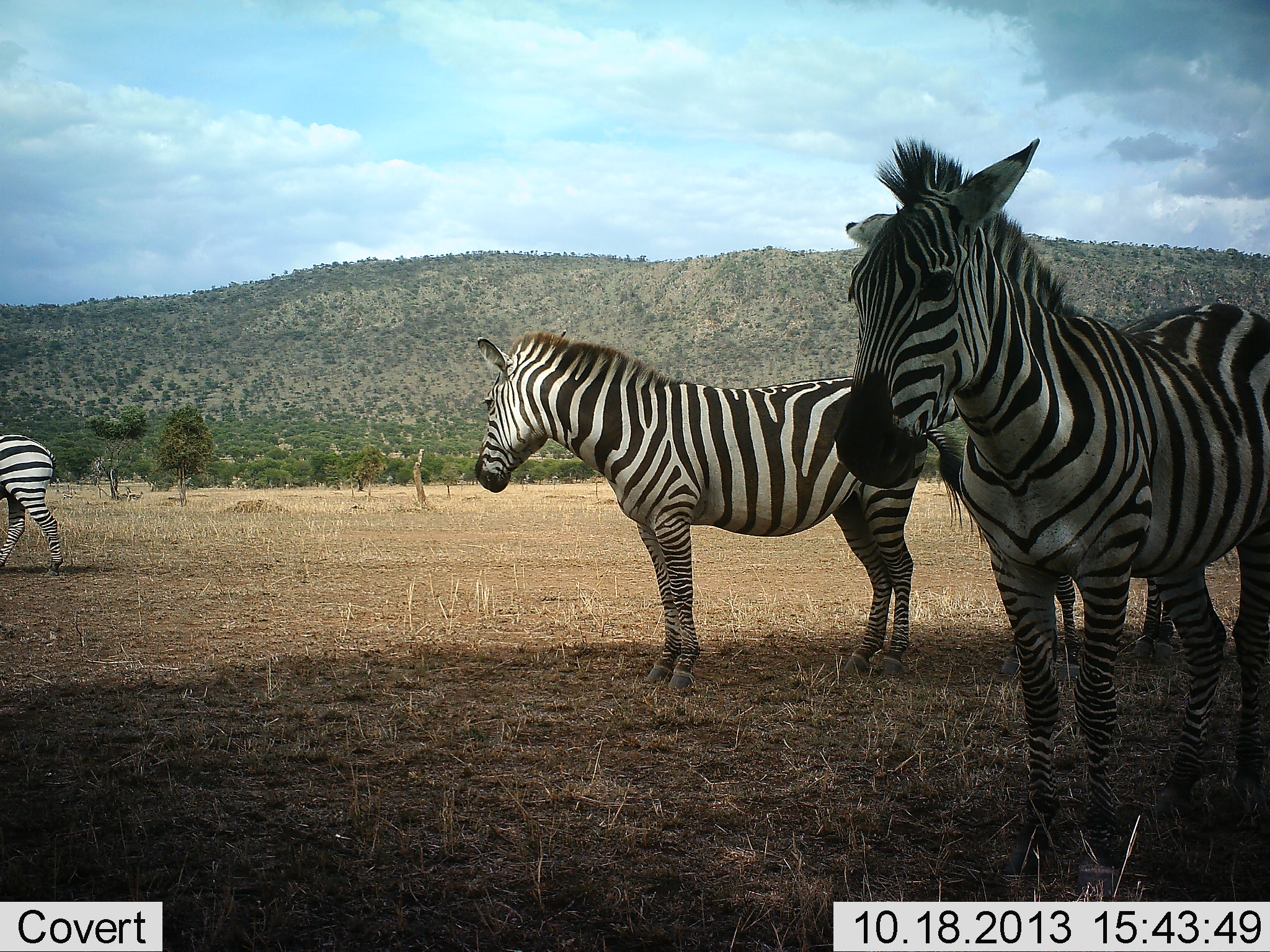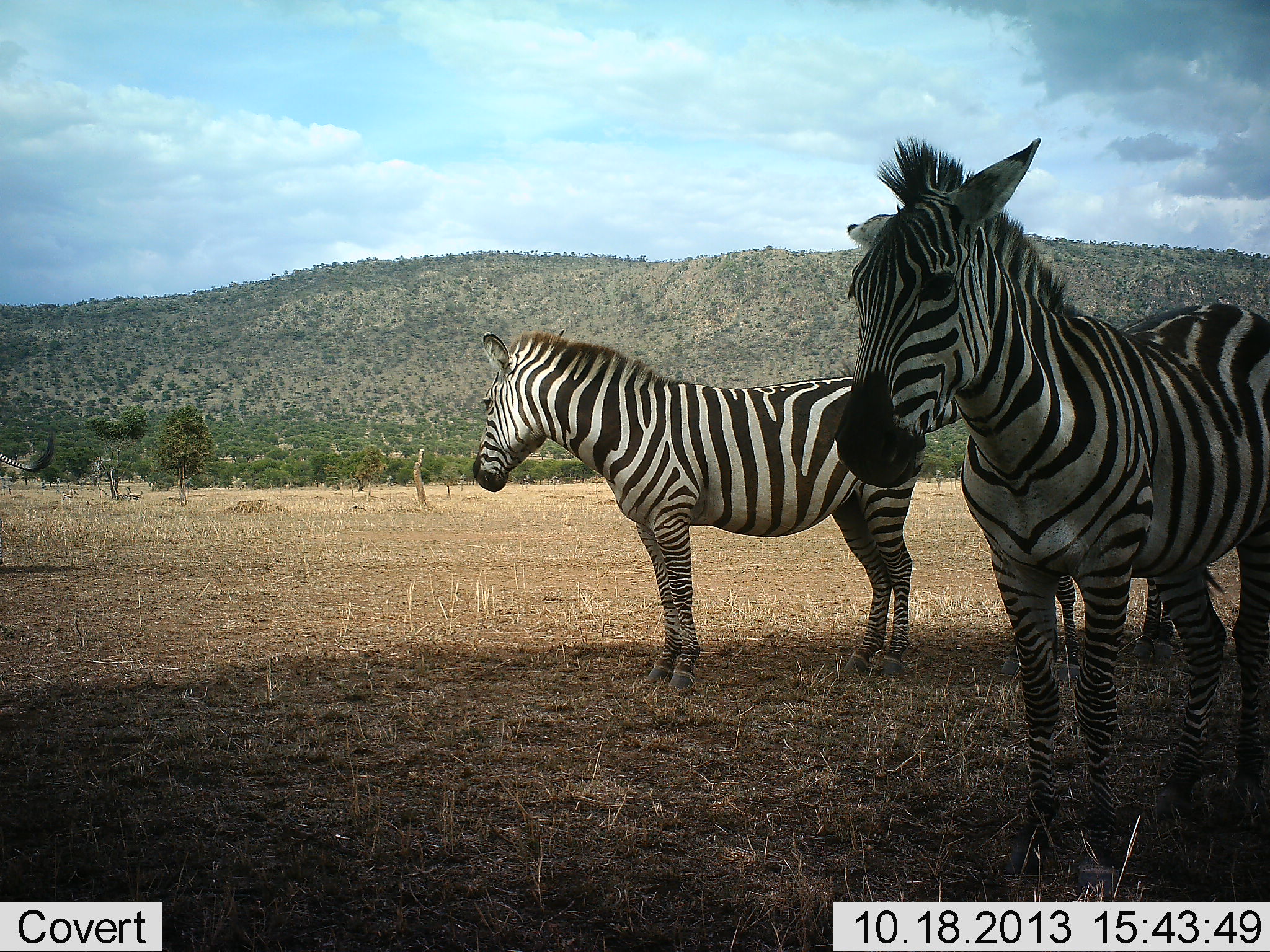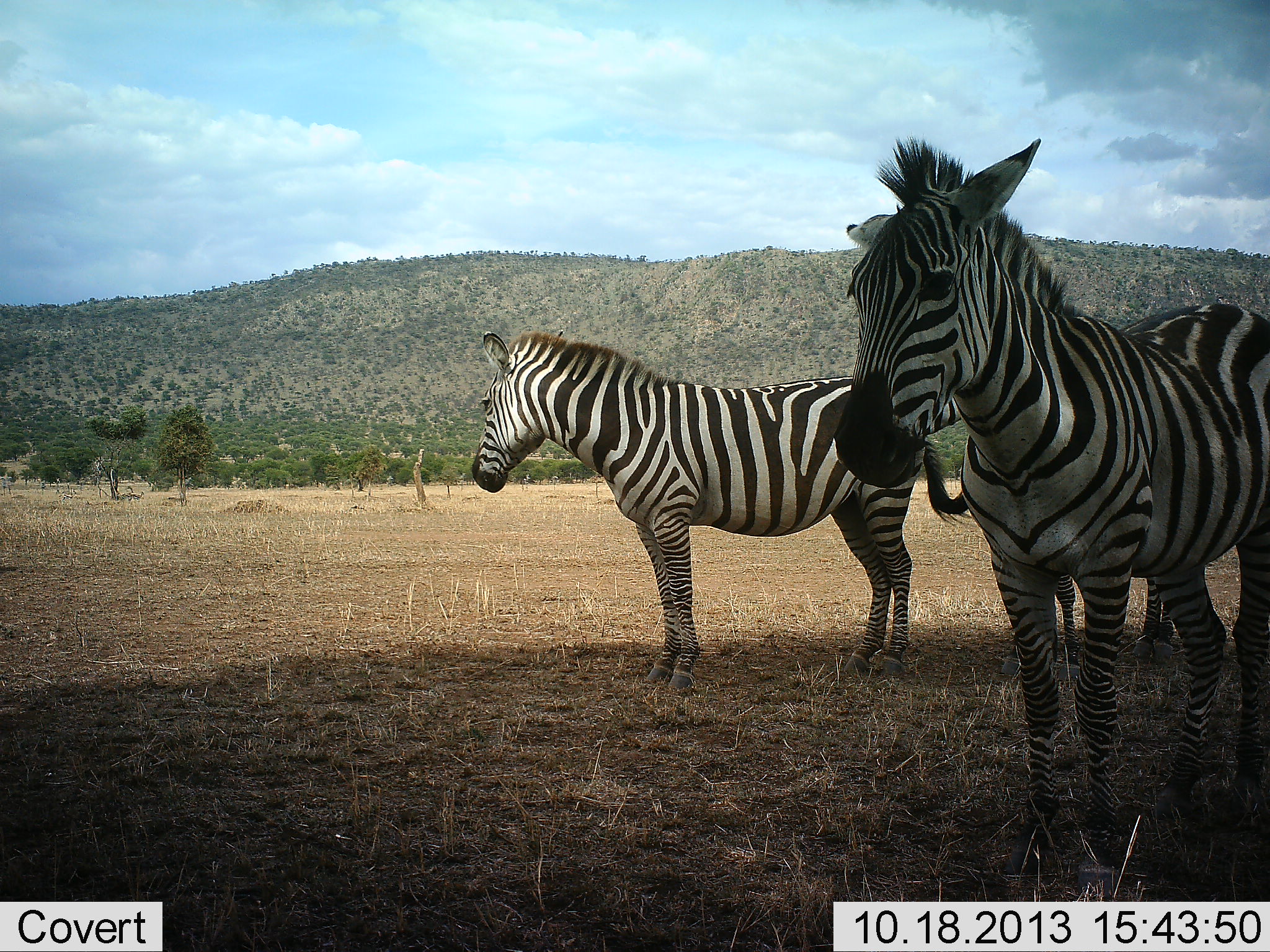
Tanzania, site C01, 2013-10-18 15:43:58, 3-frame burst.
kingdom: Animalia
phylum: Chordata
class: Mammalia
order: Perissodactyla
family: Equidae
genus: Equus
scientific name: Equus quagga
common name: plains zebra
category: zebra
Zebra (plains zebra) (Equus quagga), count 4. Behavior (volunteer vote fractions): standing 100%, resting 10%, moving 60%, interacting 0%. Young present (vote fraction): 0%. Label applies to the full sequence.